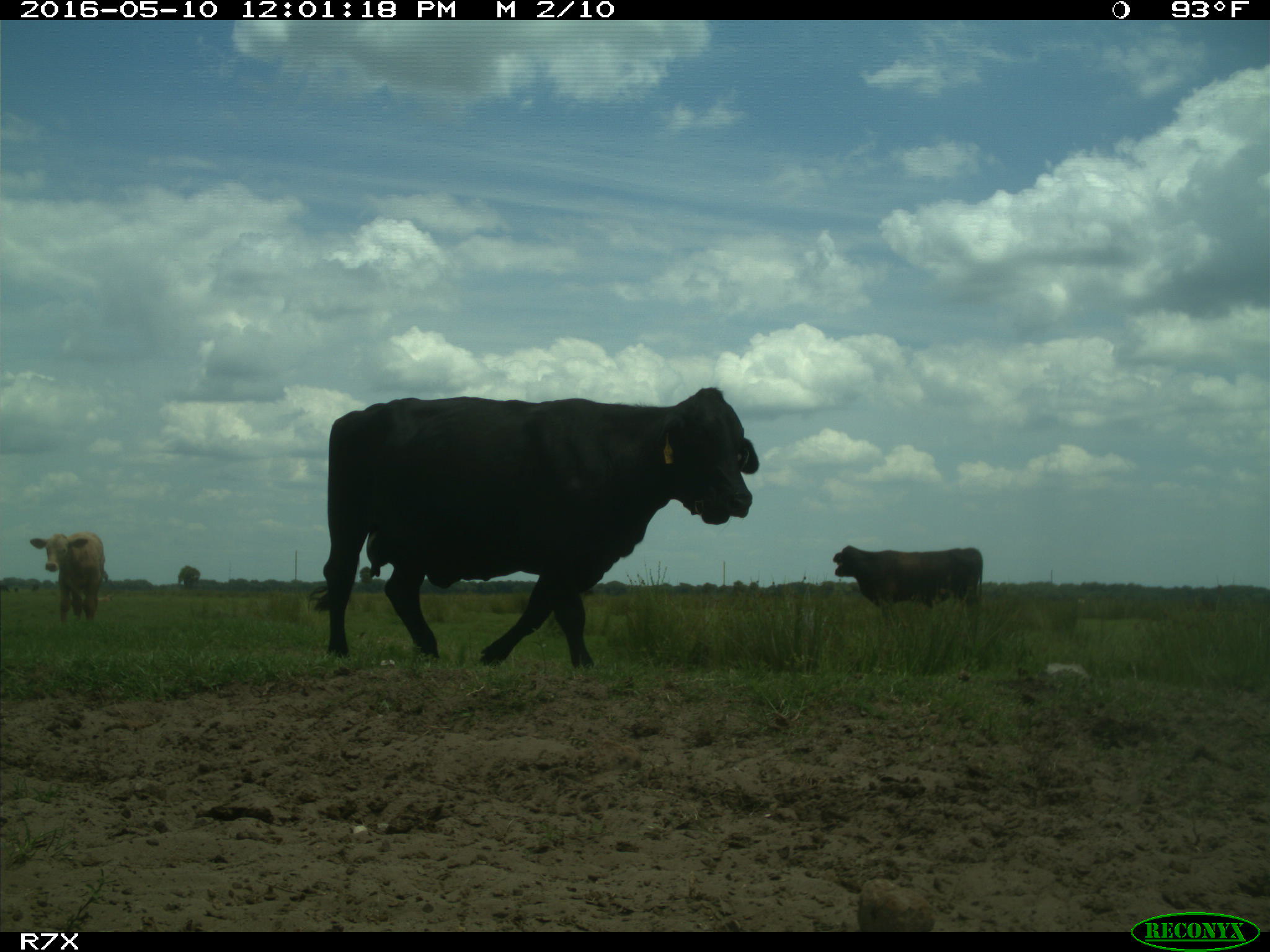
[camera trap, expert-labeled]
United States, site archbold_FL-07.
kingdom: Animalia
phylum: Chordata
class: Mammalia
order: Artiodactyla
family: Bovidae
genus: Bos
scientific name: Bos taurus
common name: domestic cow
Bos taurus (domestic cow).